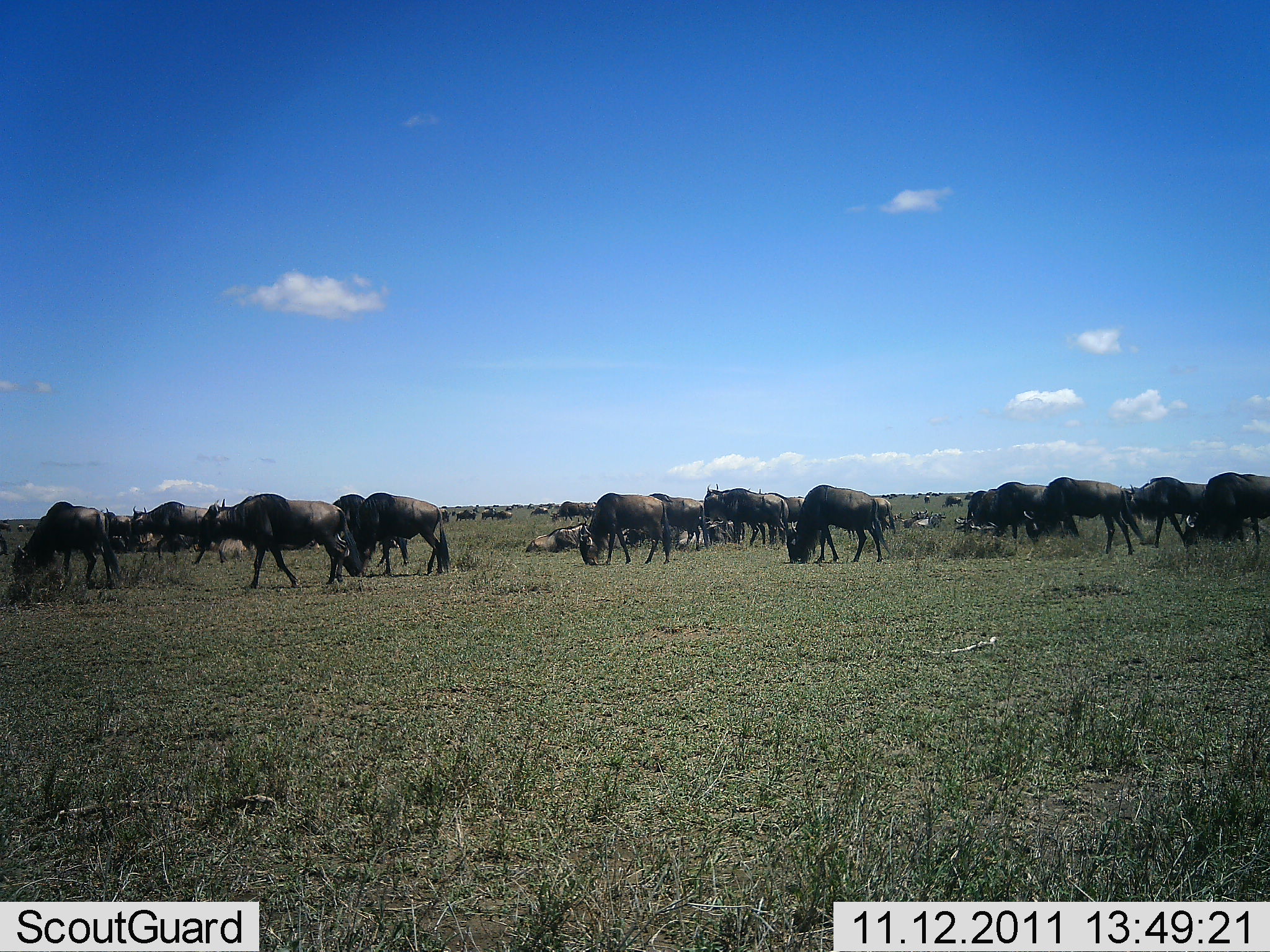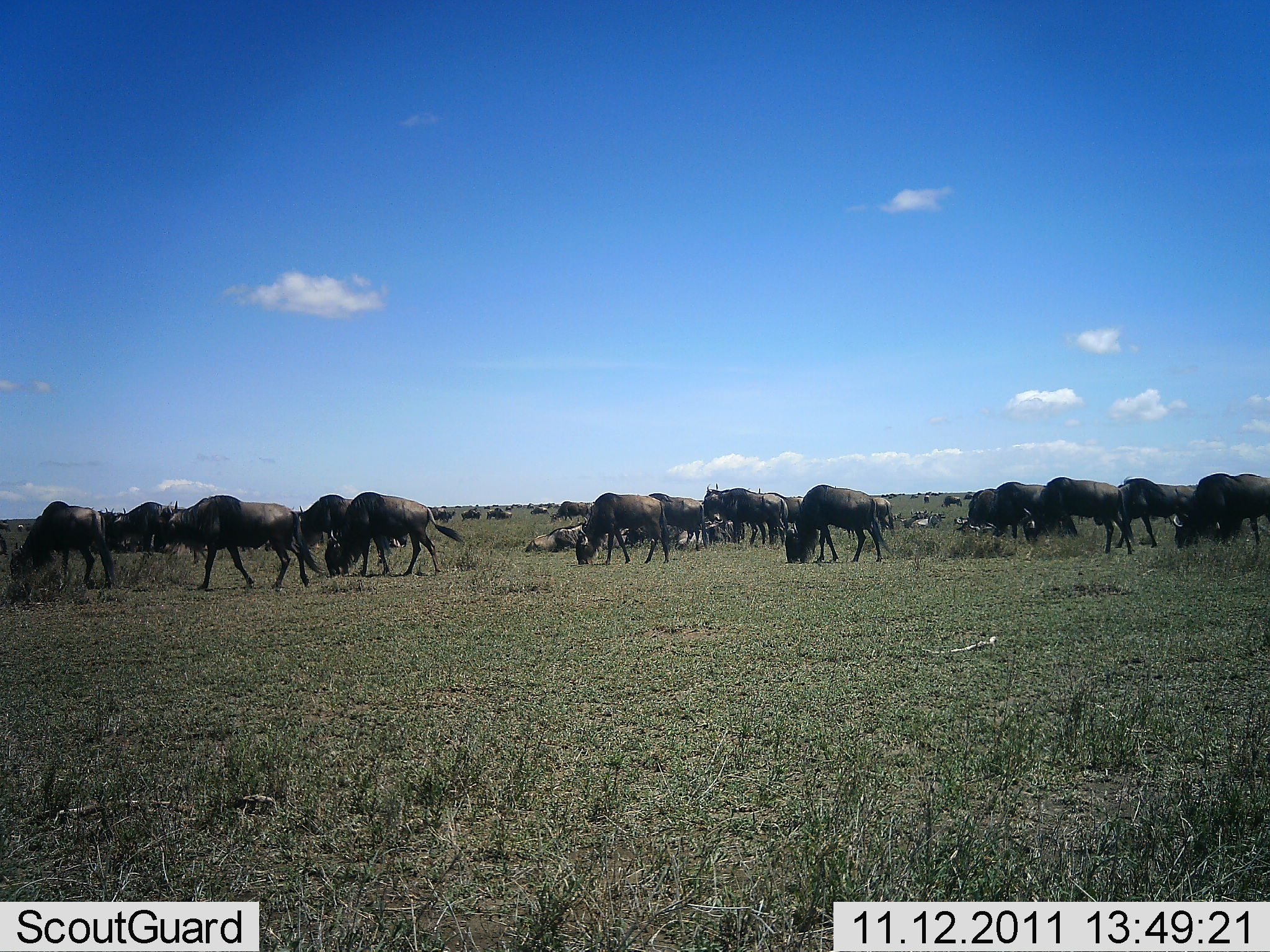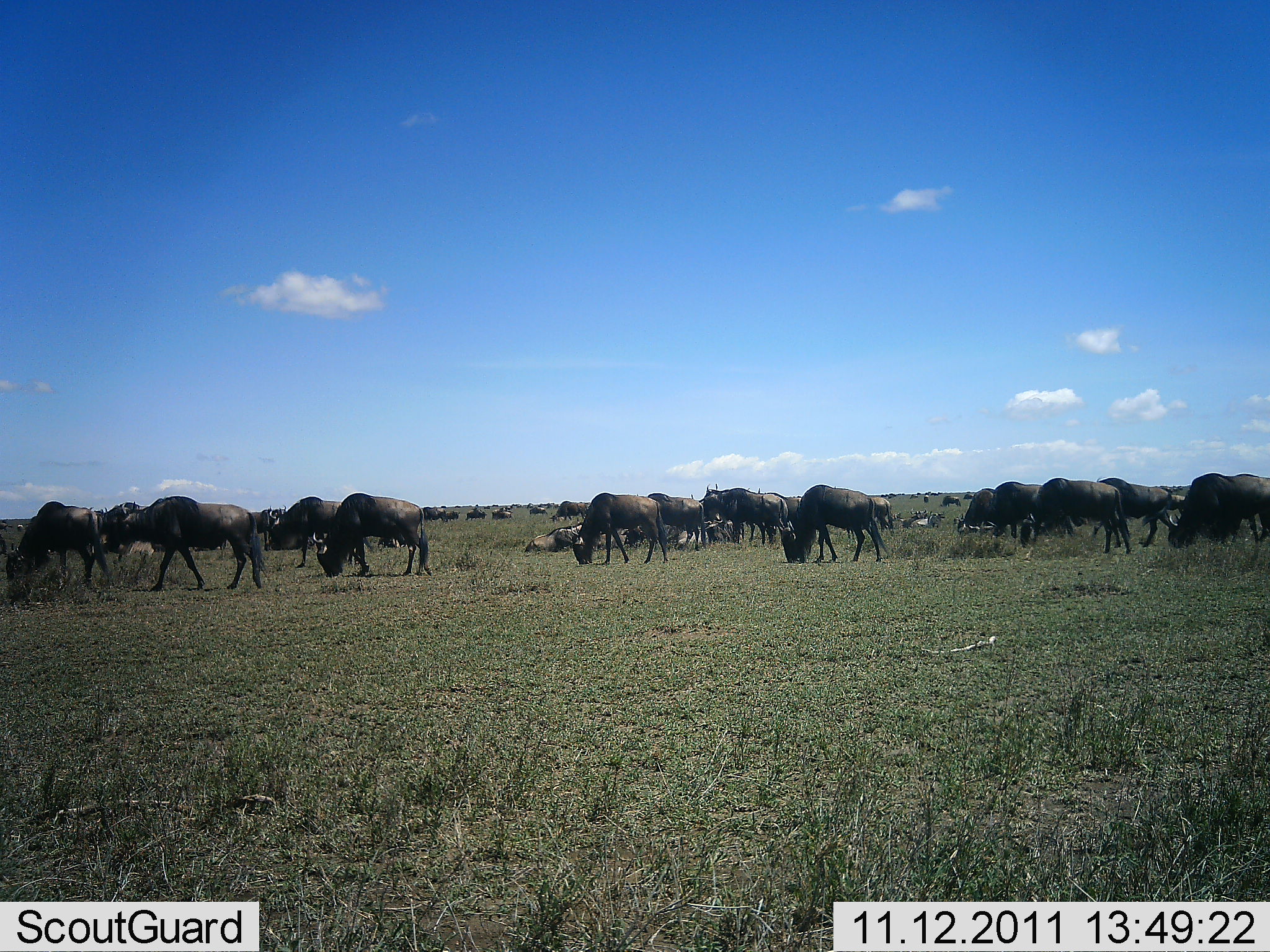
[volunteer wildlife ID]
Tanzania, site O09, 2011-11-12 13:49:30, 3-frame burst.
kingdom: Animalia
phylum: Chordata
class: Mammalia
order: Artiodactyla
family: Bovidae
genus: Connochaetes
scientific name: Connochaetes taurinus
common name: blue wildebeest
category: wildebeest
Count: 11-50.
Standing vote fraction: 45%.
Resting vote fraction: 27%.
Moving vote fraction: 36%.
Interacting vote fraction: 0%.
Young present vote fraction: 0%.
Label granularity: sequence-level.